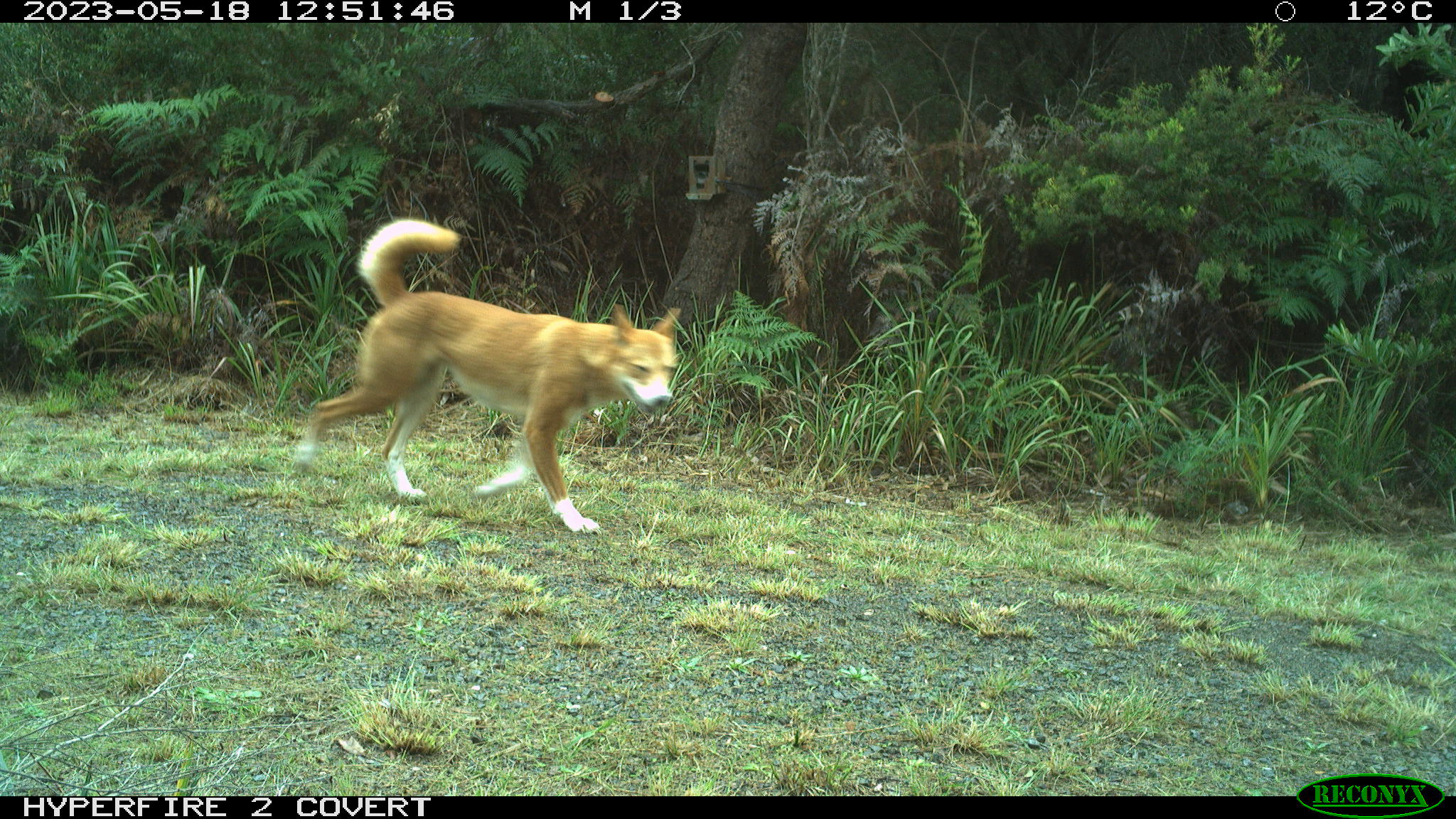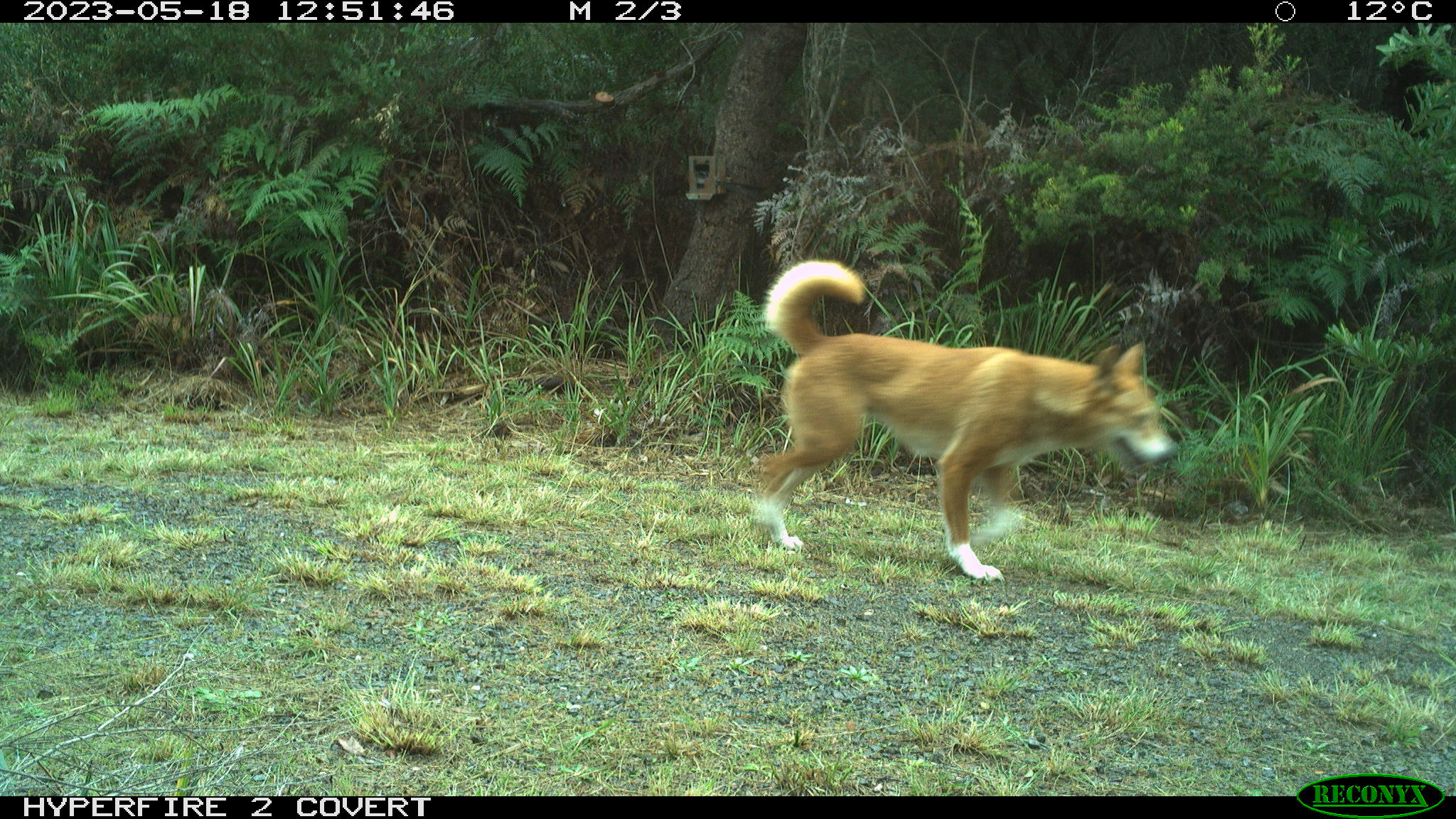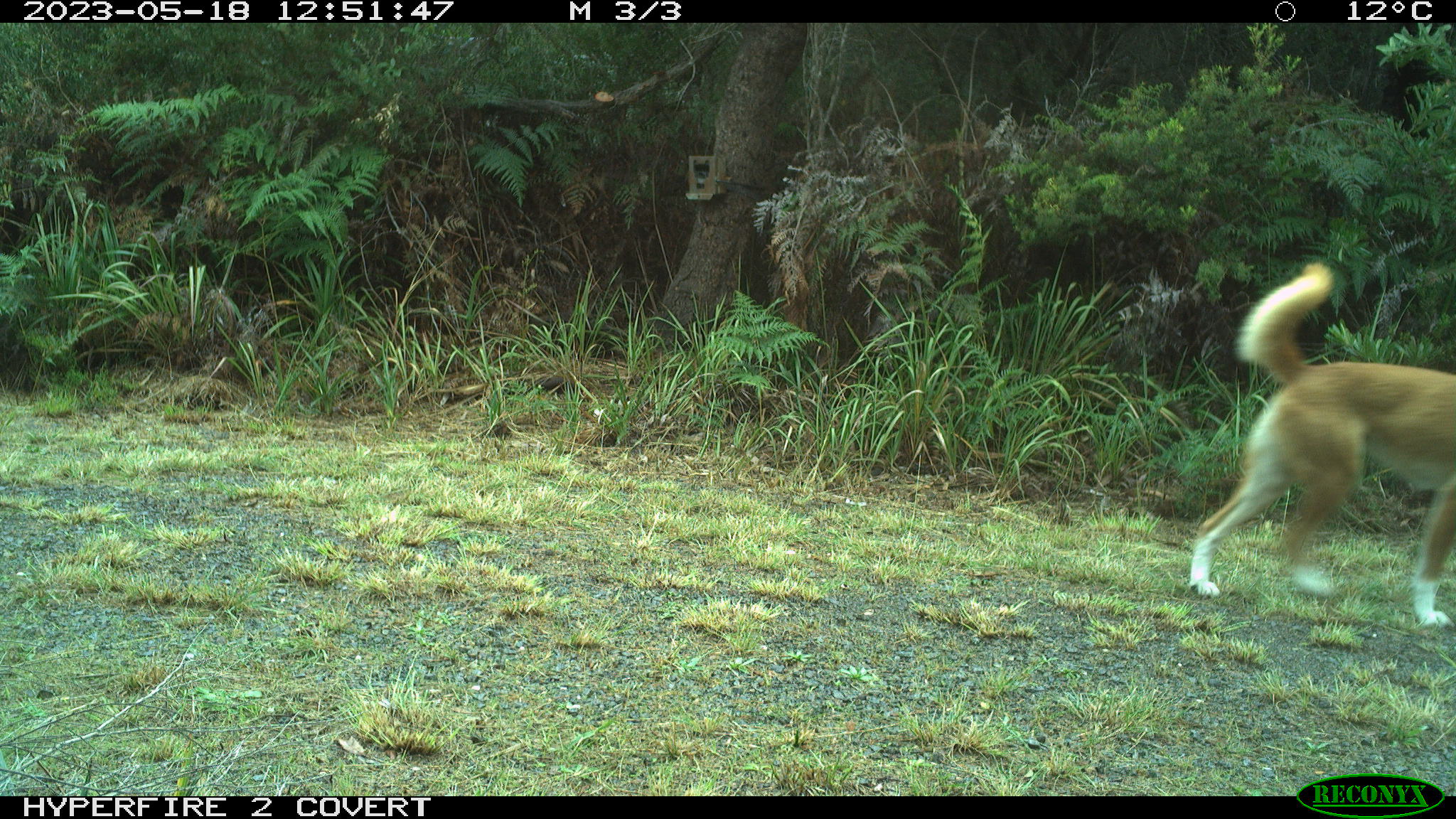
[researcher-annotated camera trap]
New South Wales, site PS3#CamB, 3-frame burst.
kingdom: Animalia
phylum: Chordata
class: Mammalia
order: Carnivora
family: Canidae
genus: Canis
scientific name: Canis familiaris dingo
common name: dingo